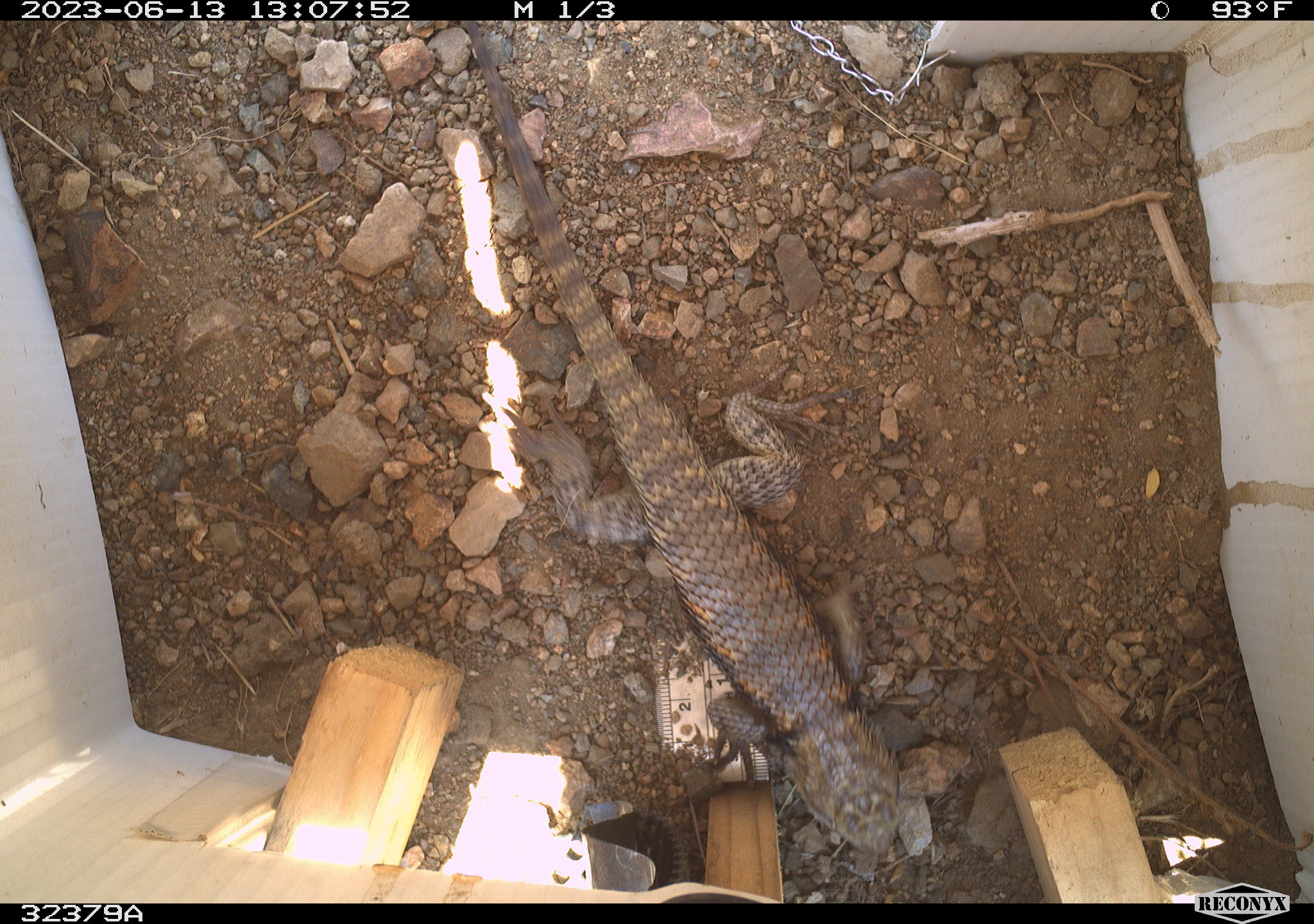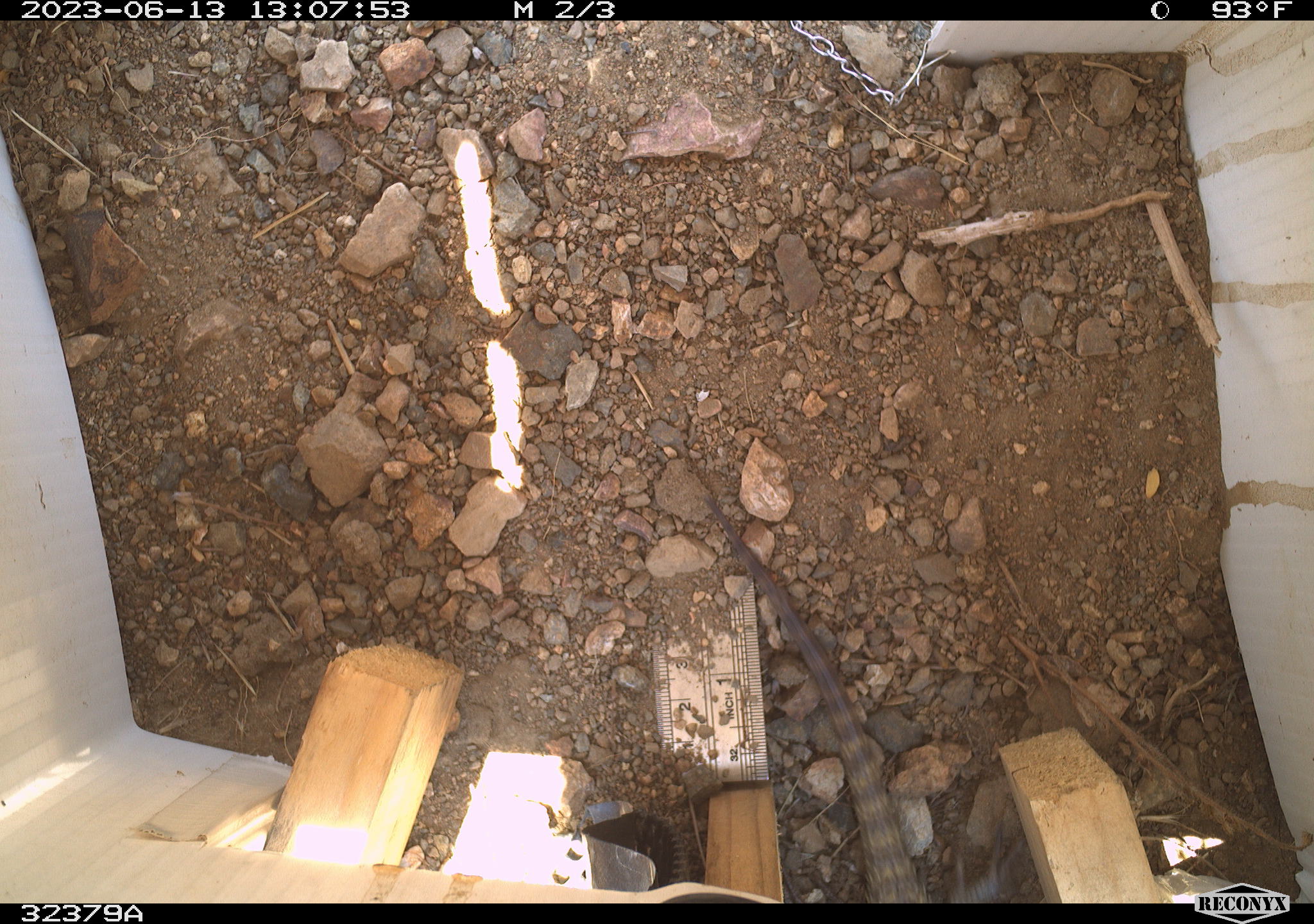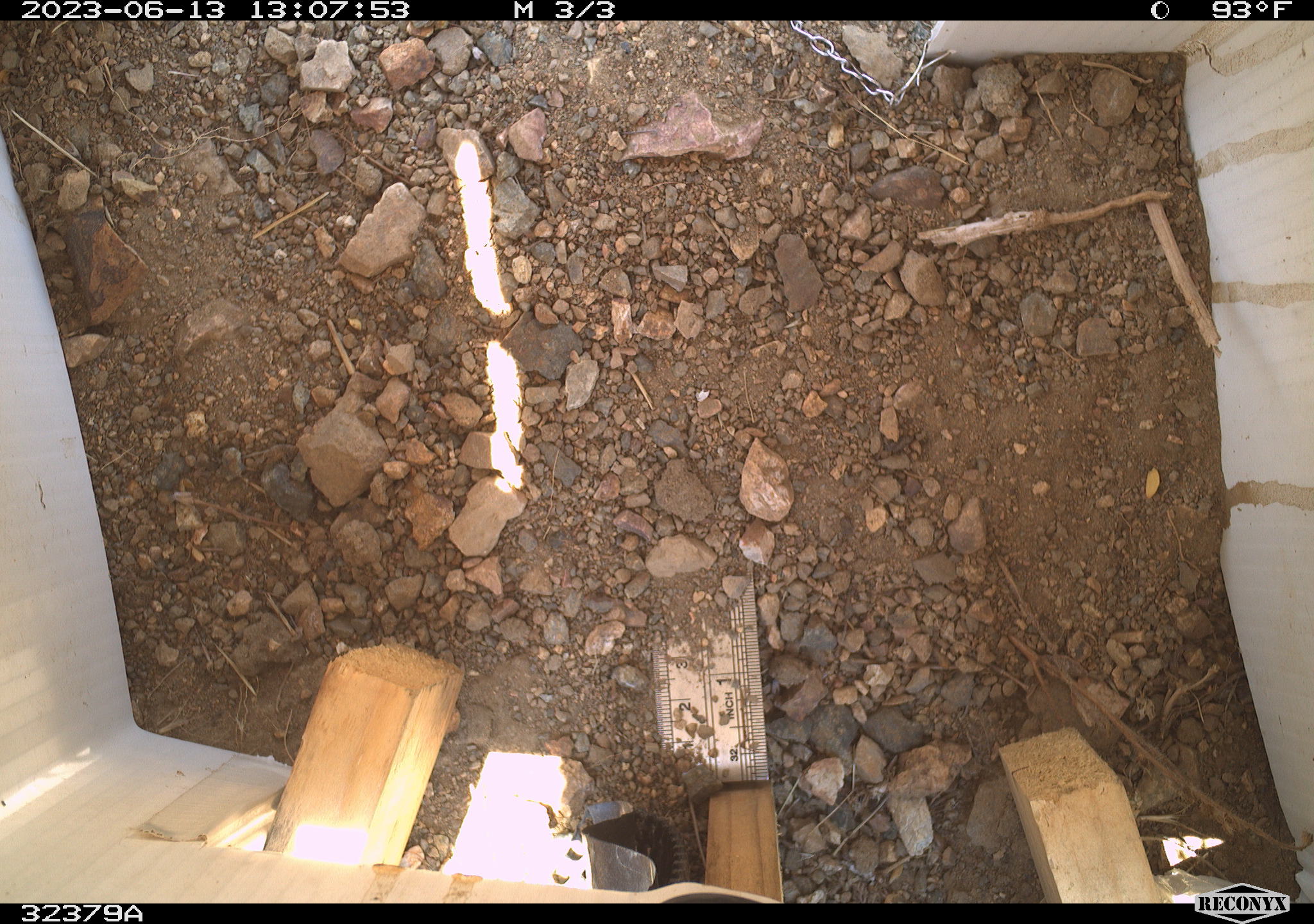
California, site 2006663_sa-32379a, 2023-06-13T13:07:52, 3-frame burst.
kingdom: Animalia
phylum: Chordata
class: Reptilia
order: Squamata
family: Phrynosomatidae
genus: Sceloporus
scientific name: Sceloporus uniformis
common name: yellow-backed spiny lizard